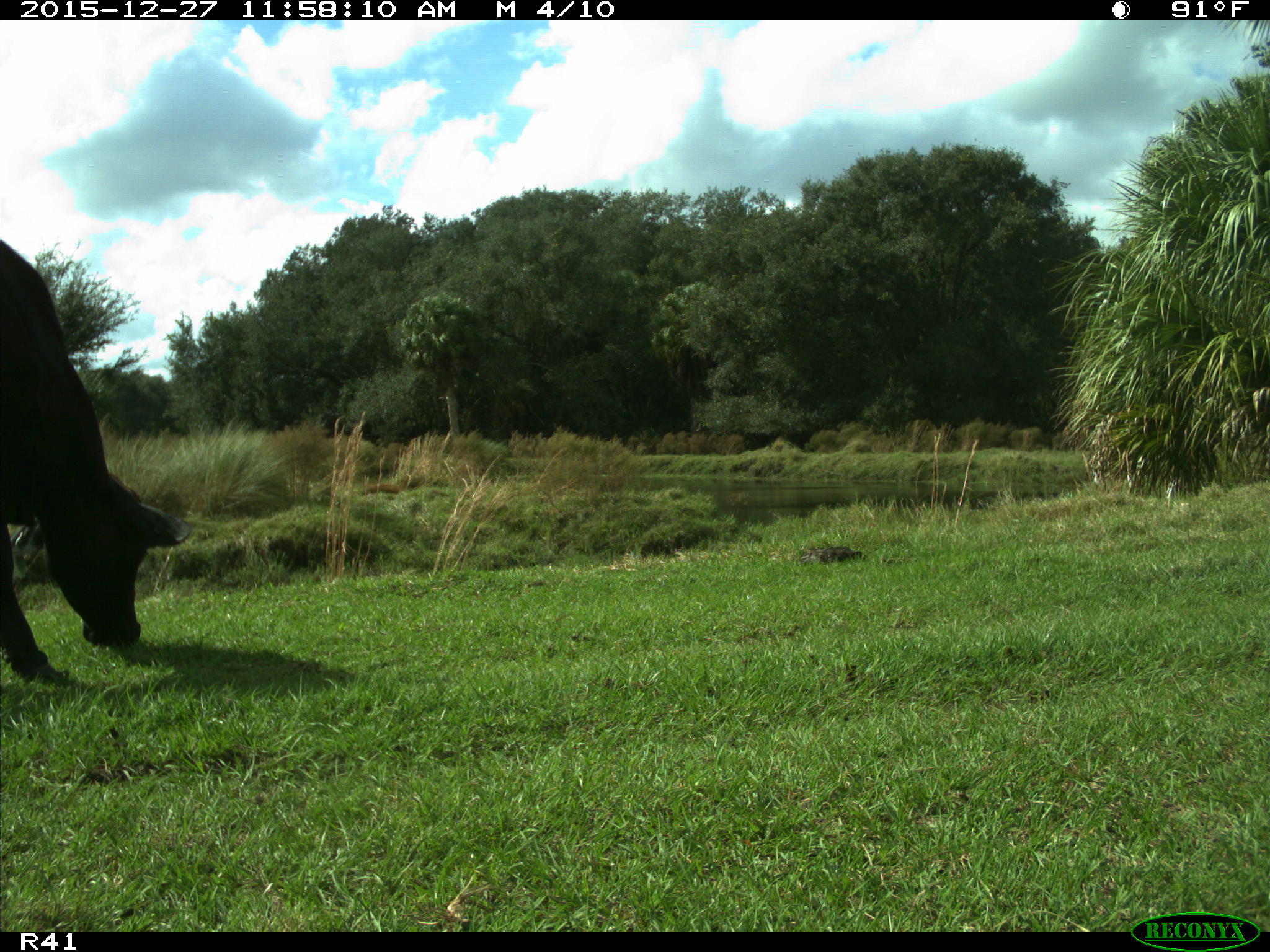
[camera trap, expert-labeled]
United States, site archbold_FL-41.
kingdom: Animalia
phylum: Chordata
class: Mammalia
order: Artiodactyla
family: Bovidae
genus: Bos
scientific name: Bos taurus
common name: domestic cow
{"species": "Bos taurus (domestic cow)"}